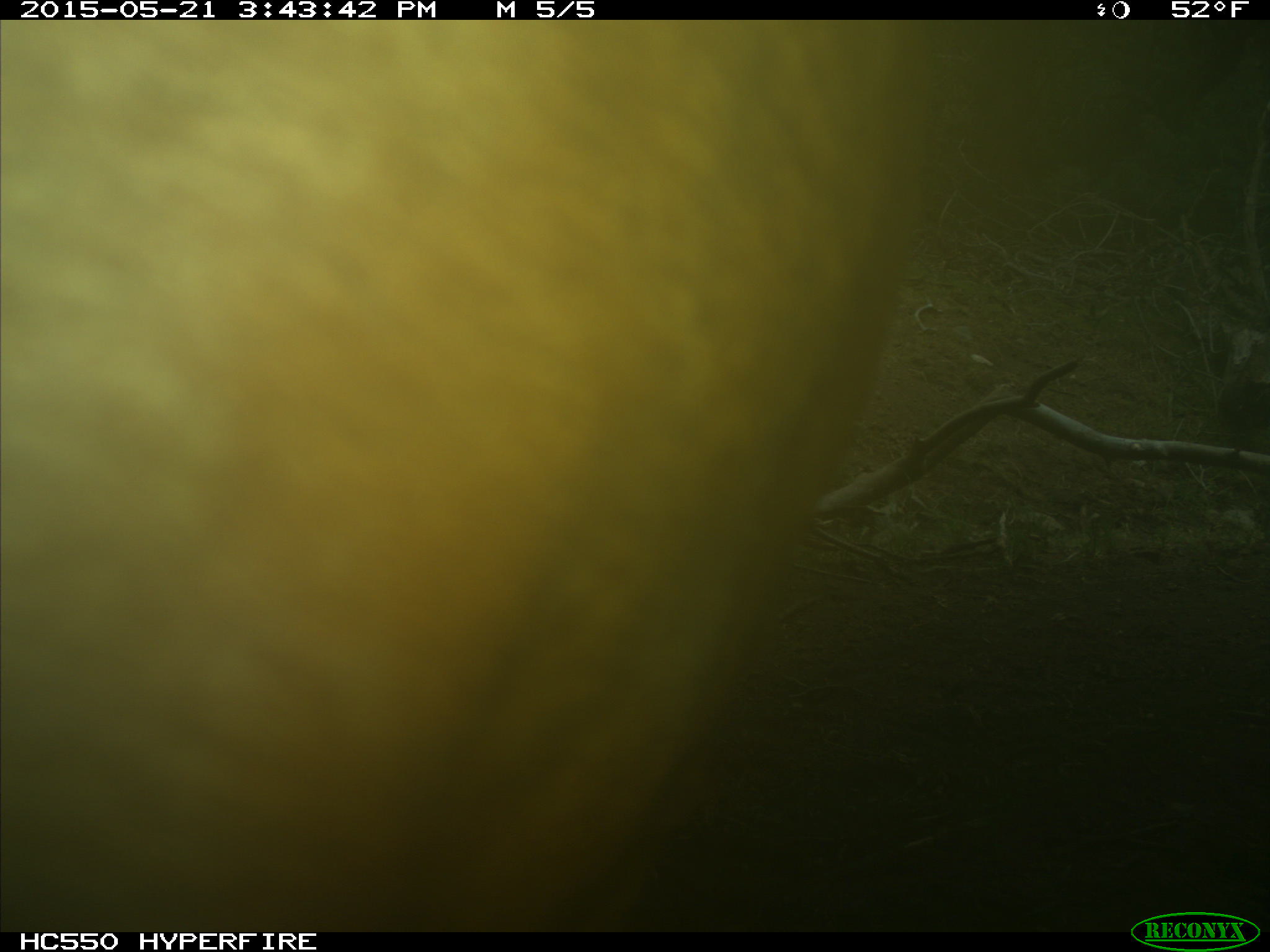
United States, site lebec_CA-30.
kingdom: Animalia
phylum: Chordata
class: Mammalia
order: Artiodactyla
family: Bovidae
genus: Bos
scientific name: Bos taurus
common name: domestic cow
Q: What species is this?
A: Bos taurus (domestic cow).